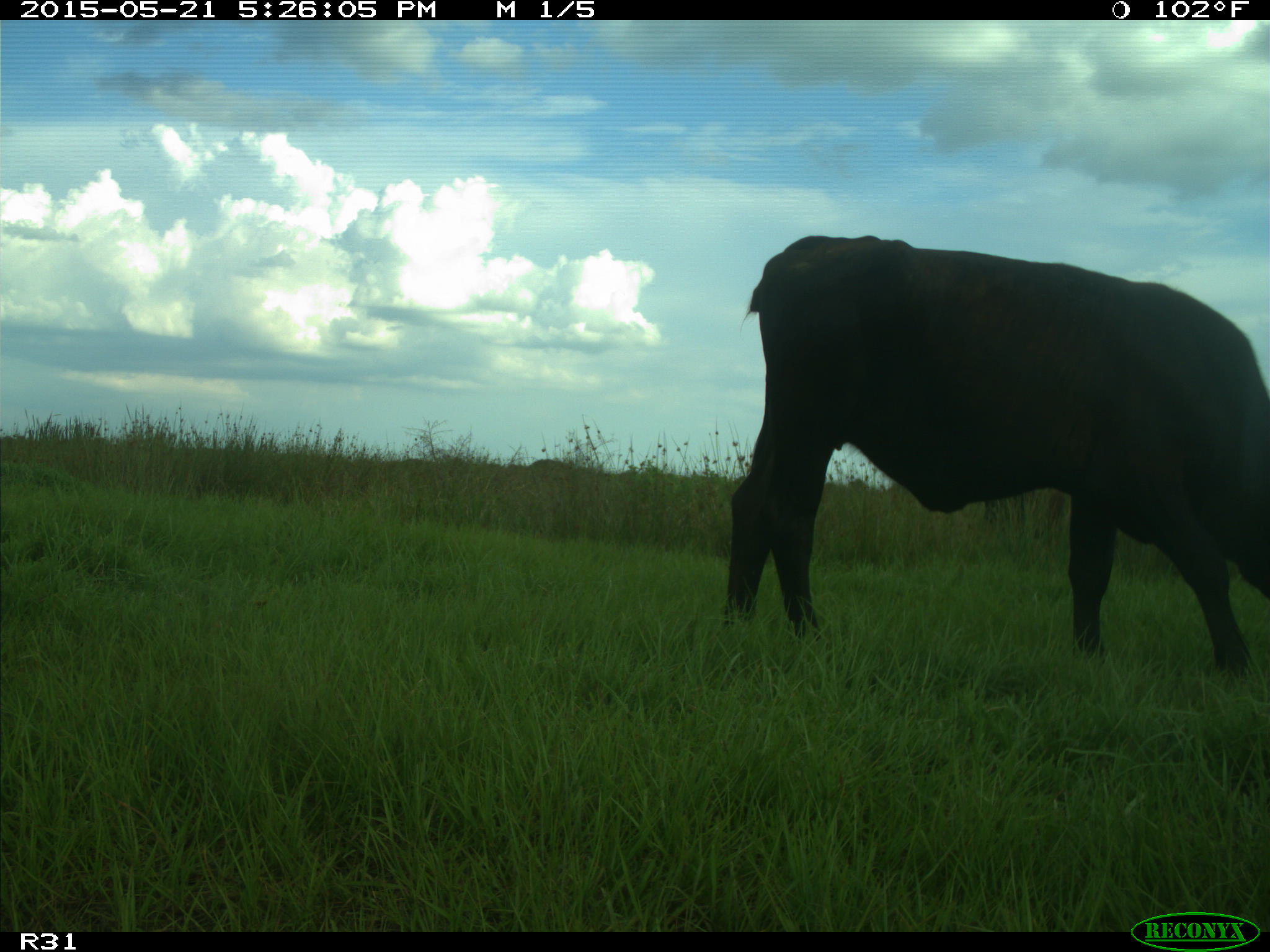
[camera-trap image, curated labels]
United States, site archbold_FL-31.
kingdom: Animalia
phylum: Chordata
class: Mammalia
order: Artiodactyla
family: Bovidae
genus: Bos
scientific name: Bos taurus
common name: domestic cow